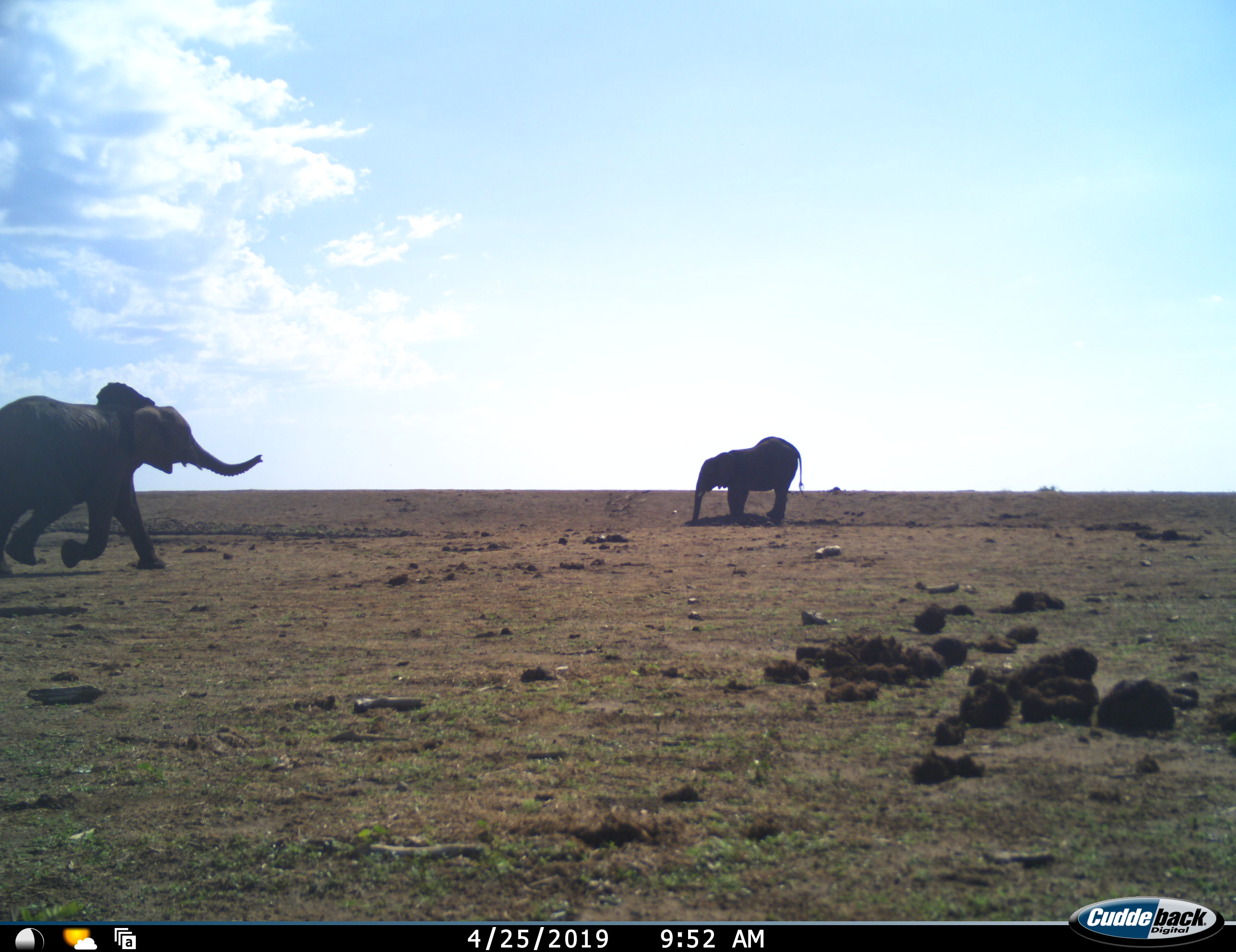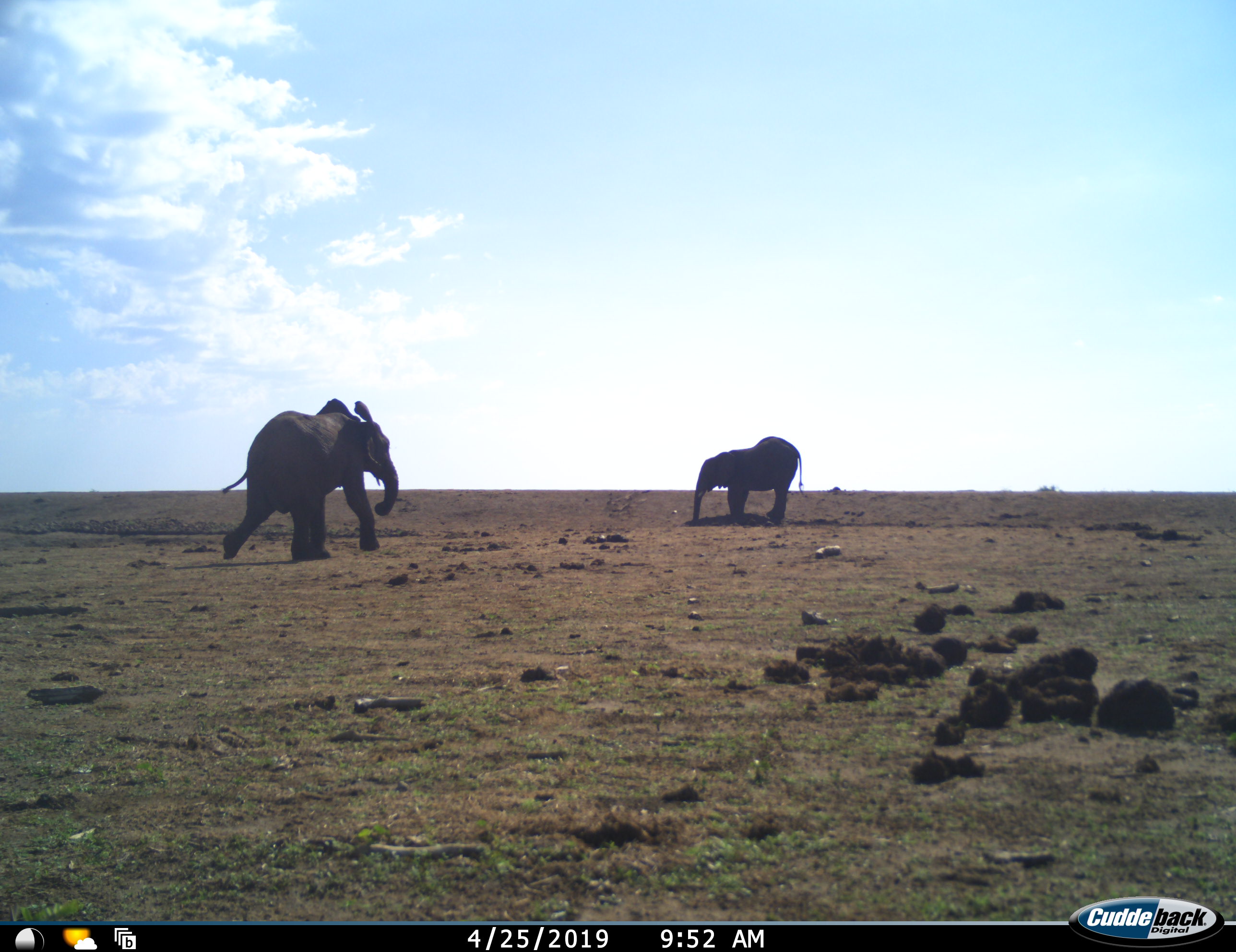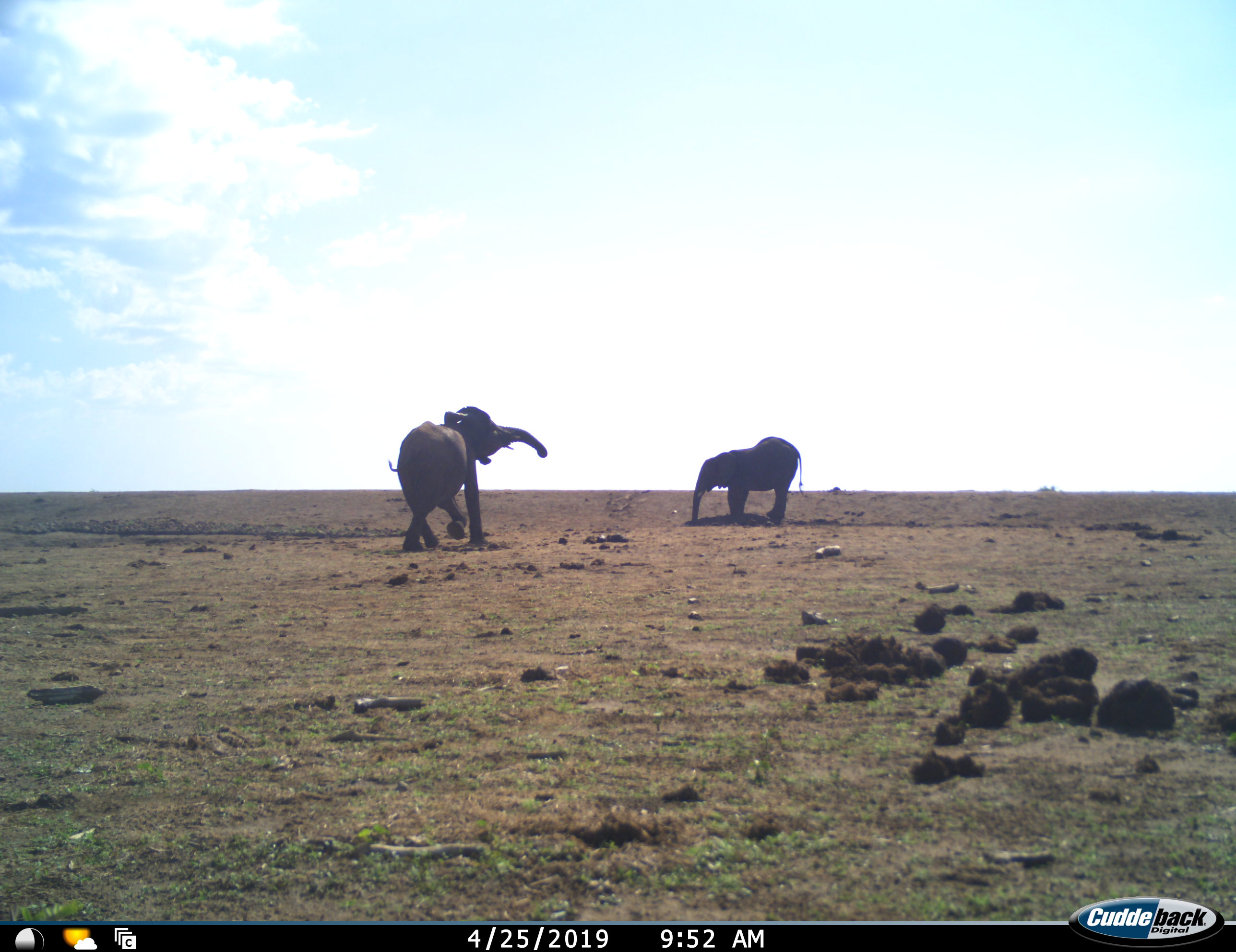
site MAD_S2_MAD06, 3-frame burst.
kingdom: Animalia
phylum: Chordata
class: Mammalia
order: Proboscidea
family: Elephantidae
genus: Loxodonta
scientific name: Loxodonta africana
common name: african bush elephant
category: elephant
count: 2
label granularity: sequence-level